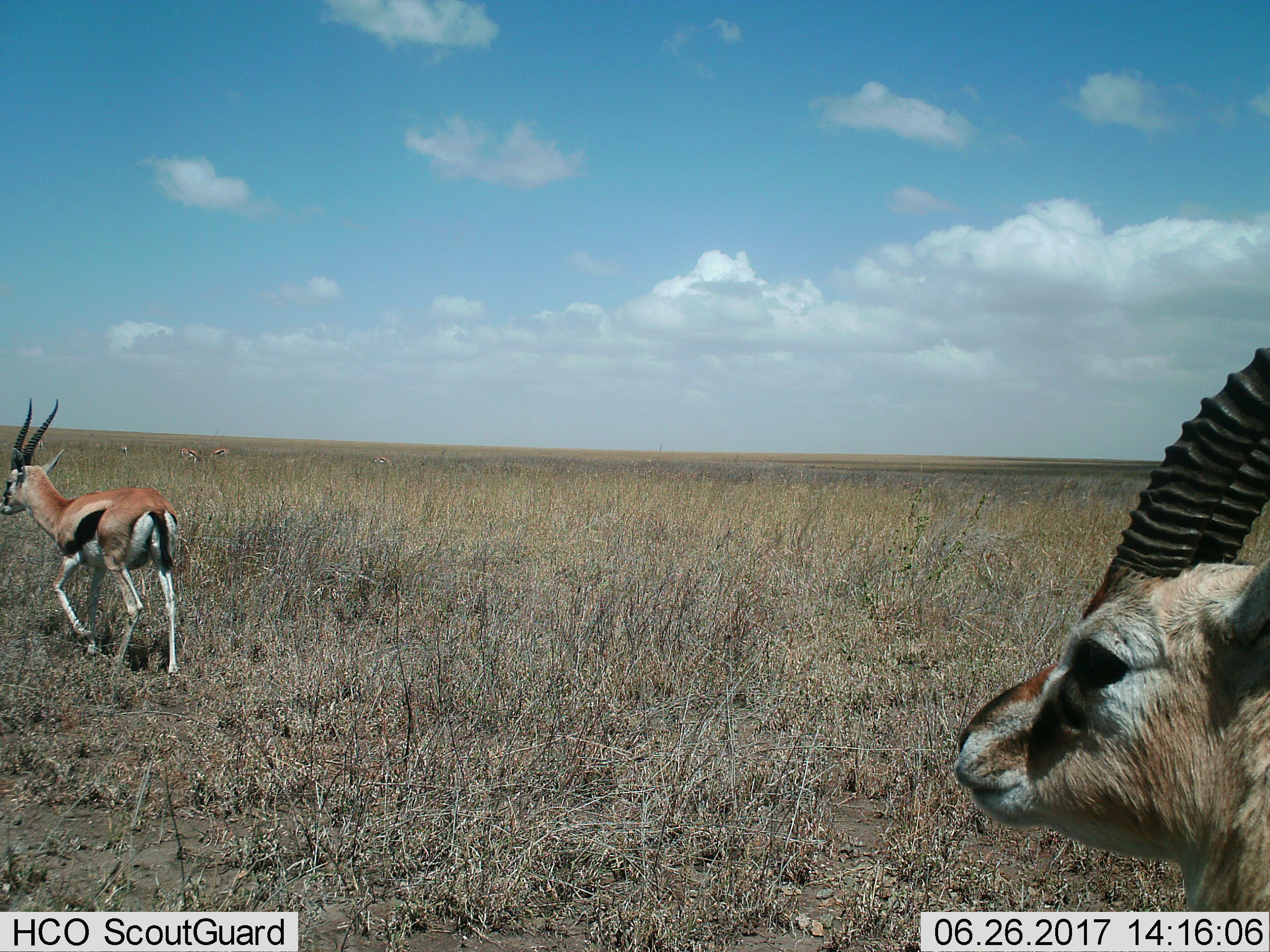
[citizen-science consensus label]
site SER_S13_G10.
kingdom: Animalia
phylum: Chordata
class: Mammalia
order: Artiodactyla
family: Bovidae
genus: Eudorcas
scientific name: Eudorcas thomsonii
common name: thomson's gazelle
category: gazellethomsons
Gazellethomsons (thomson's gazelle) (Eudorcas thomsonii), count 2. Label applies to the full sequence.